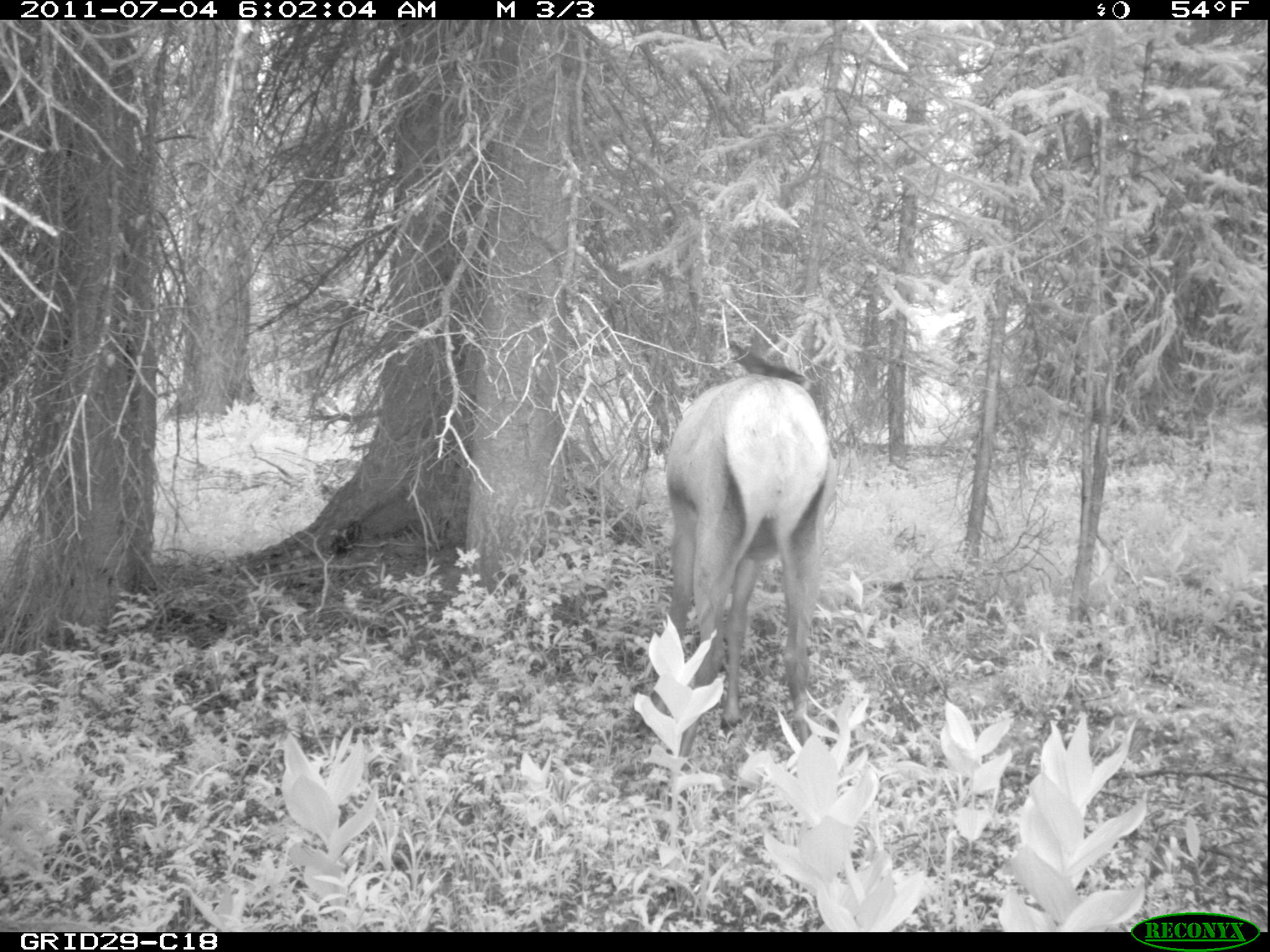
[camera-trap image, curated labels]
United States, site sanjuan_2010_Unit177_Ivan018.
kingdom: Animalia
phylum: Chordata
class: Mammalia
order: Artiodactyla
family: Cervidae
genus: Cervus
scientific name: Cervus elaphus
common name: red deer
Cervus elaphus (red deer).